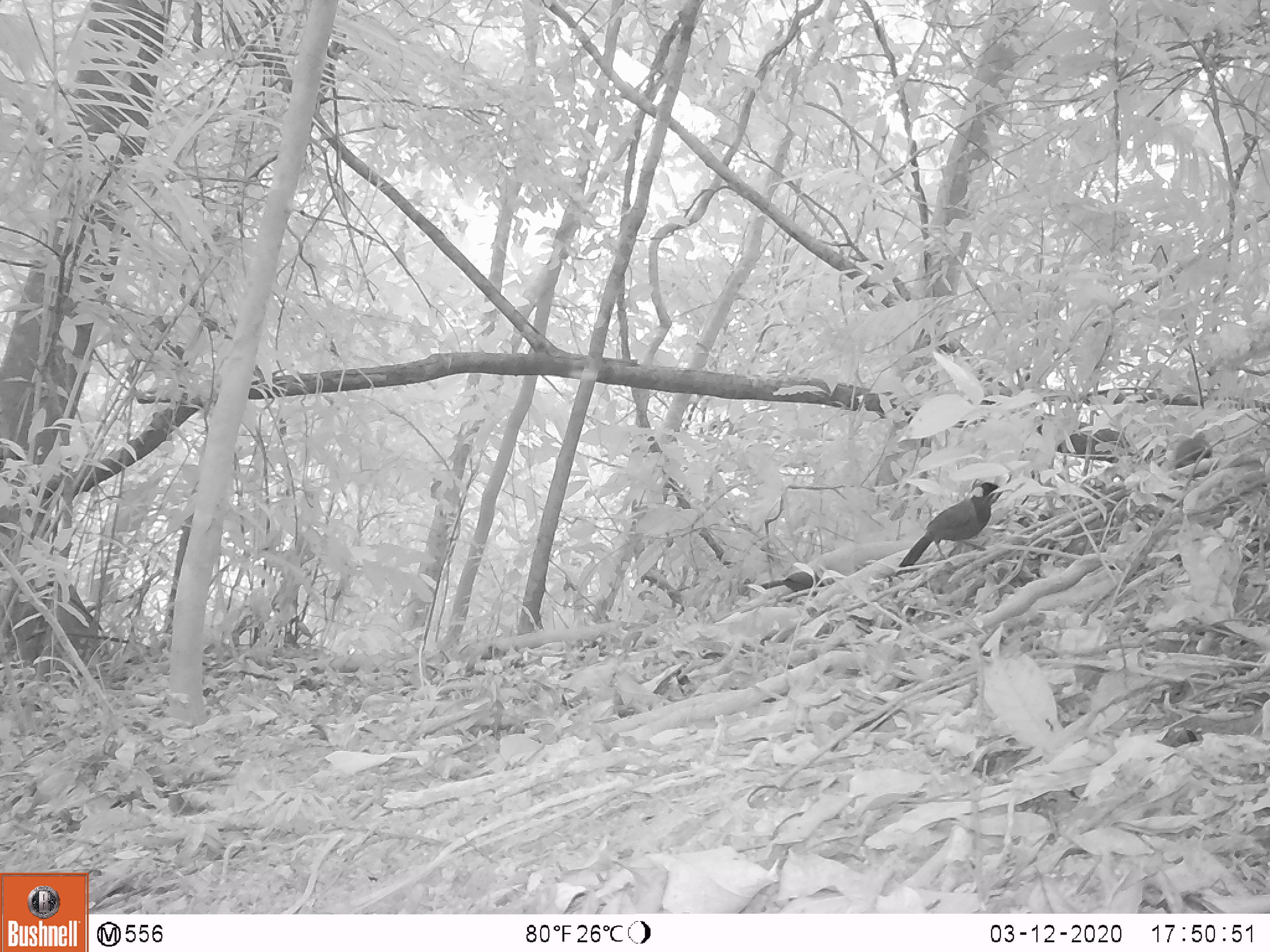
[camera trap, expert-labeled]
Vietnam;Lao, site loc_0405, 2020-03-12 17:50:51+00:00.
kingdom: Animalia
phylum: Chordata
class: Aves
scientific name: Aves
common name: bird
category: unidentified bird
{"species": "unidentified bird (bird) (Aves)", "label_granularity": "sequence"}